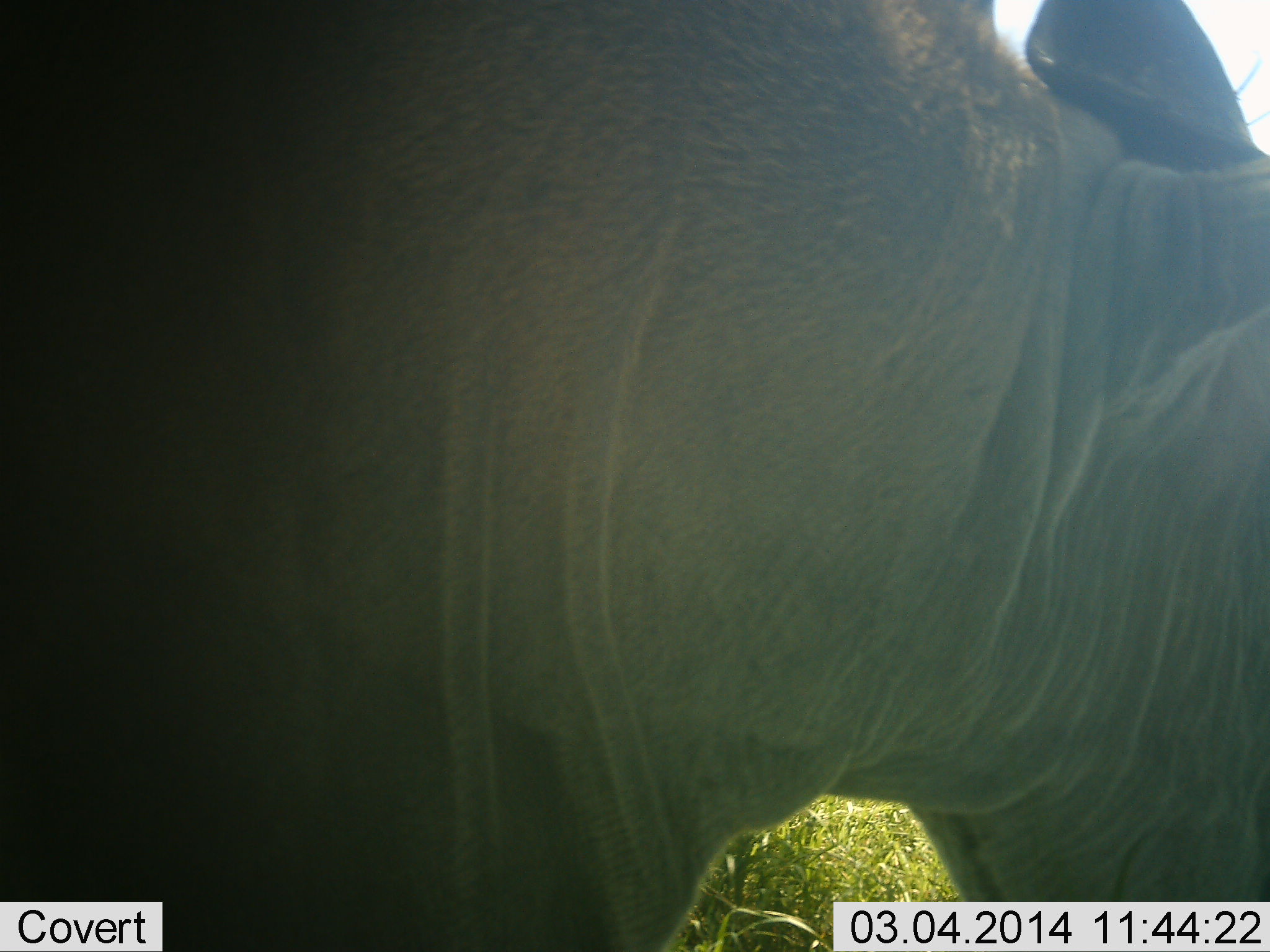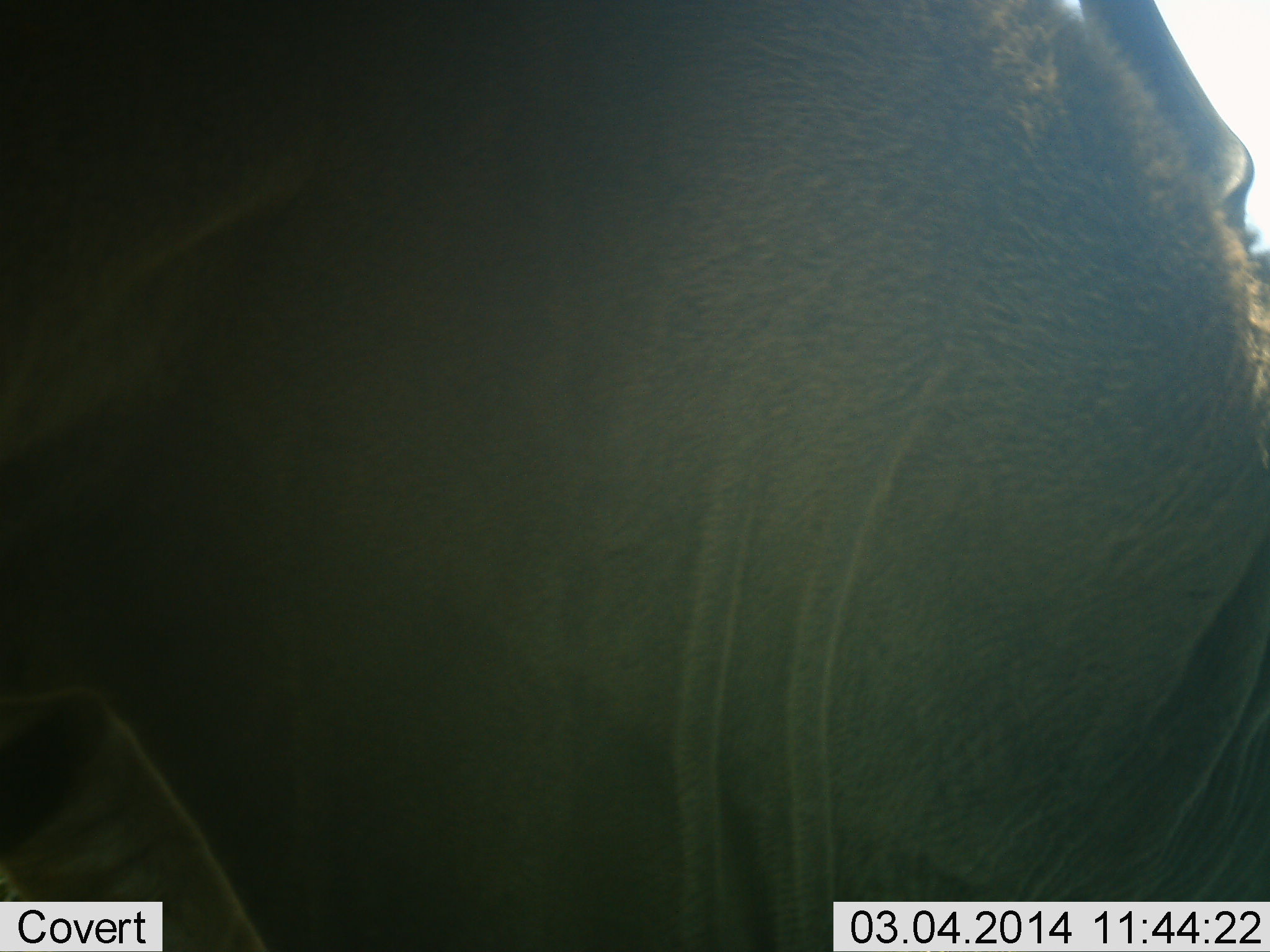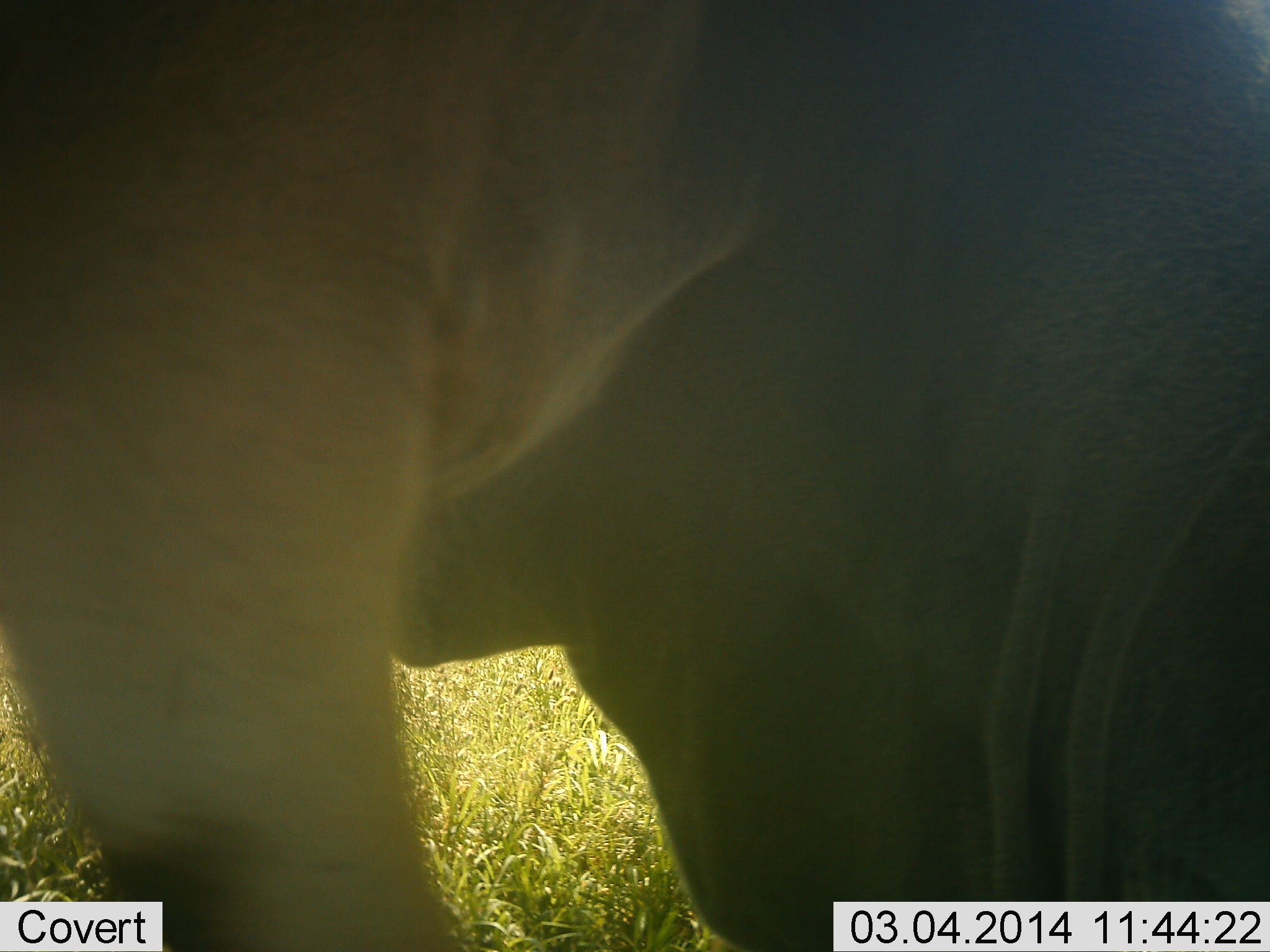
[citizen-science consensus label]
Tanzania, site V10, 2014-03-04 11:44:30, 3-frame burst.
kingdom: Animalia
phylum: Chordata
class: Mammalia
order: Artiodactyla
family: Bovidae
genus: Tragelaphus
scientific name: Tragelaphus oryx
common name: eland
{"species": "eland (Tragelaphus oryx)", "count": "1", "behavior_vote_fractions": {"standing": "43%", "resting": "0%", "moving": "43%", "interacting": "0%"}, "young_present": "0%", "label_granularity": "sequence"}